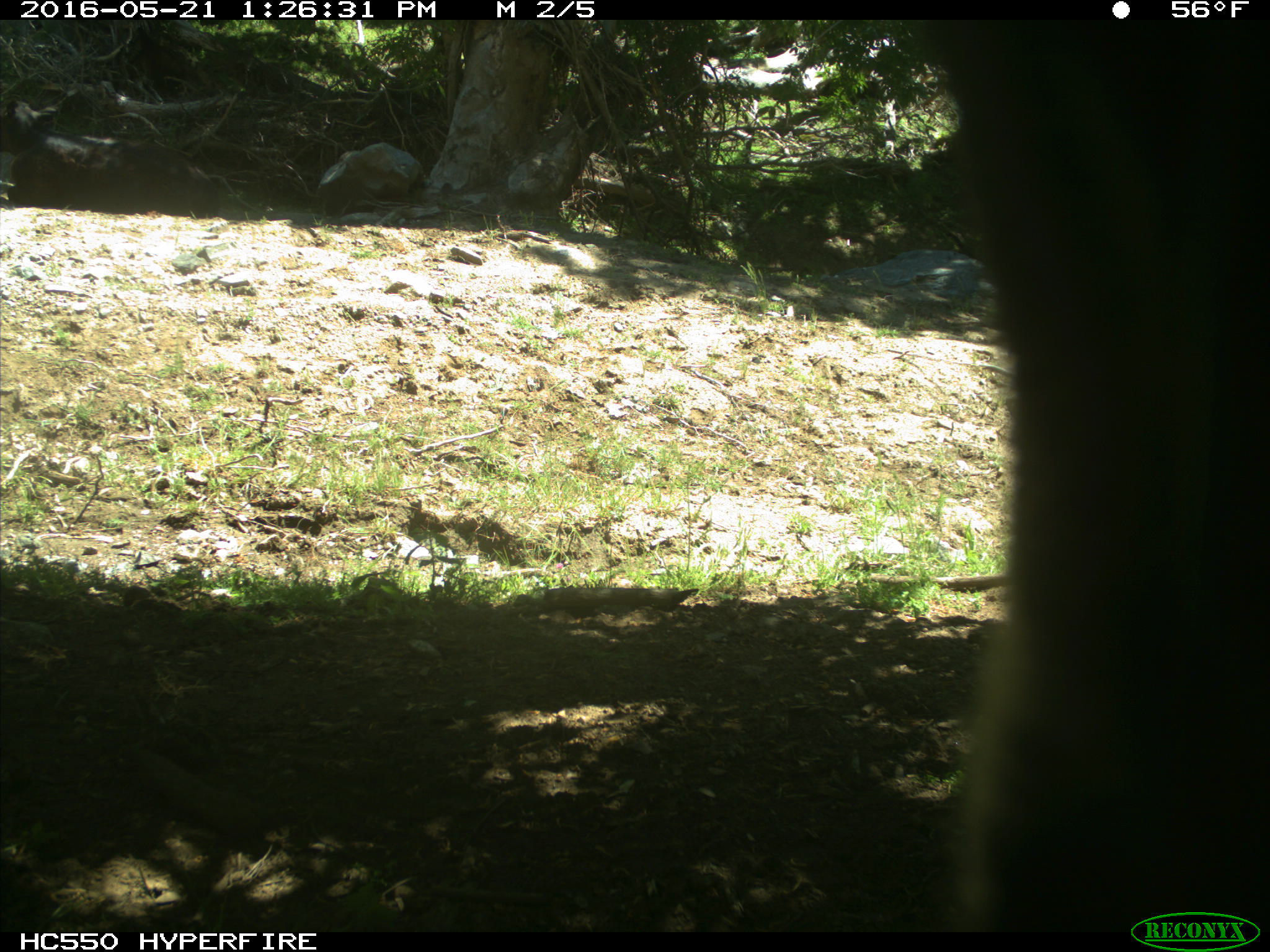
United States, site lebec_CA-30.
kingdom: Animalia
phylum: Chordata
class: Mammalia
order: Artiodactyla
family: Bovidae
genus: Bos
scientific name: Bos taurus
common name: domestic cow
Bos taurus (domestic cow).